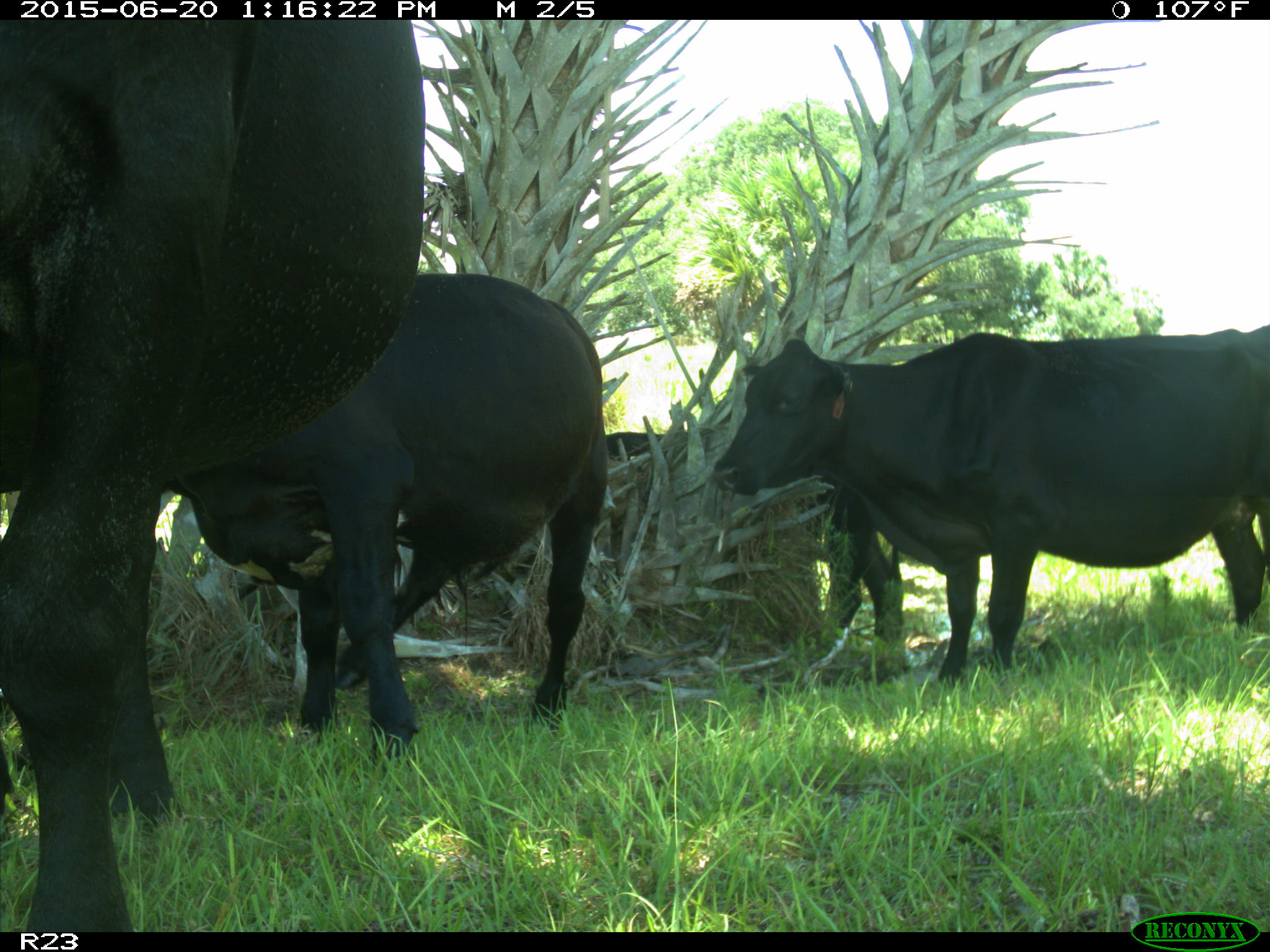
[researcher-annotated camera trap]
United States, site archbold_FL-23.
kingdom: Animalia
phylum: Chordata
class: Mammalia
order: Artiodactyla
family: Bovidae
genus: Bos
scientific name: Bos taurus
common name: domestic cow